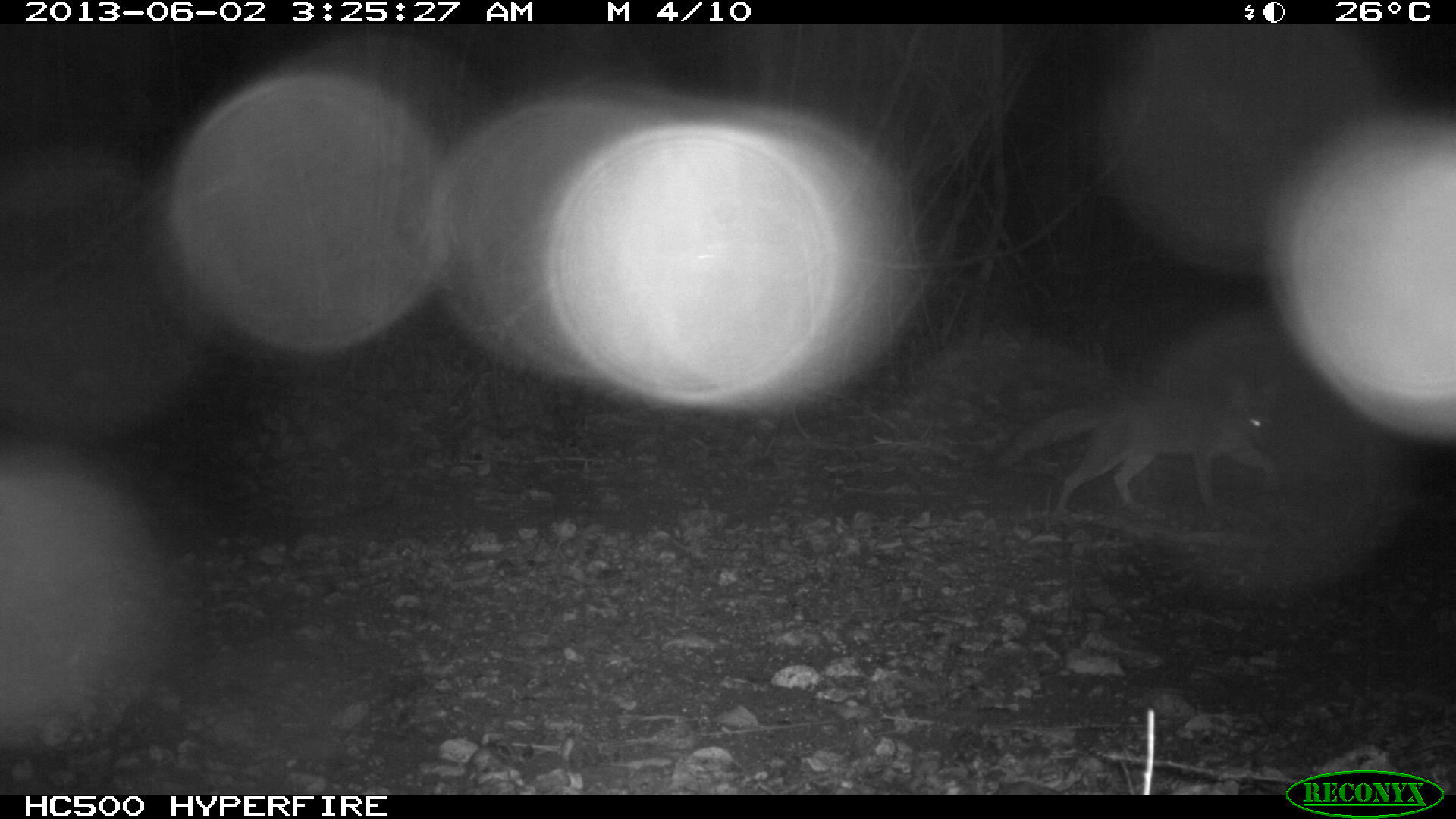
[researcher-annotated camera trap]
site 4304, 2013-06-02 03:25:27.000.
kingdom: Animalia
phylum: Chordata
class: Mammalia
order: Carnivora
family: Canidae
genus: Urocyon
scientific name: Urocyon cinereoargenteus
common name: gray fox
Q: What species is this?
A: Urocyon cinereoargenteus (gray fox).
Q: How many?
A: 1.